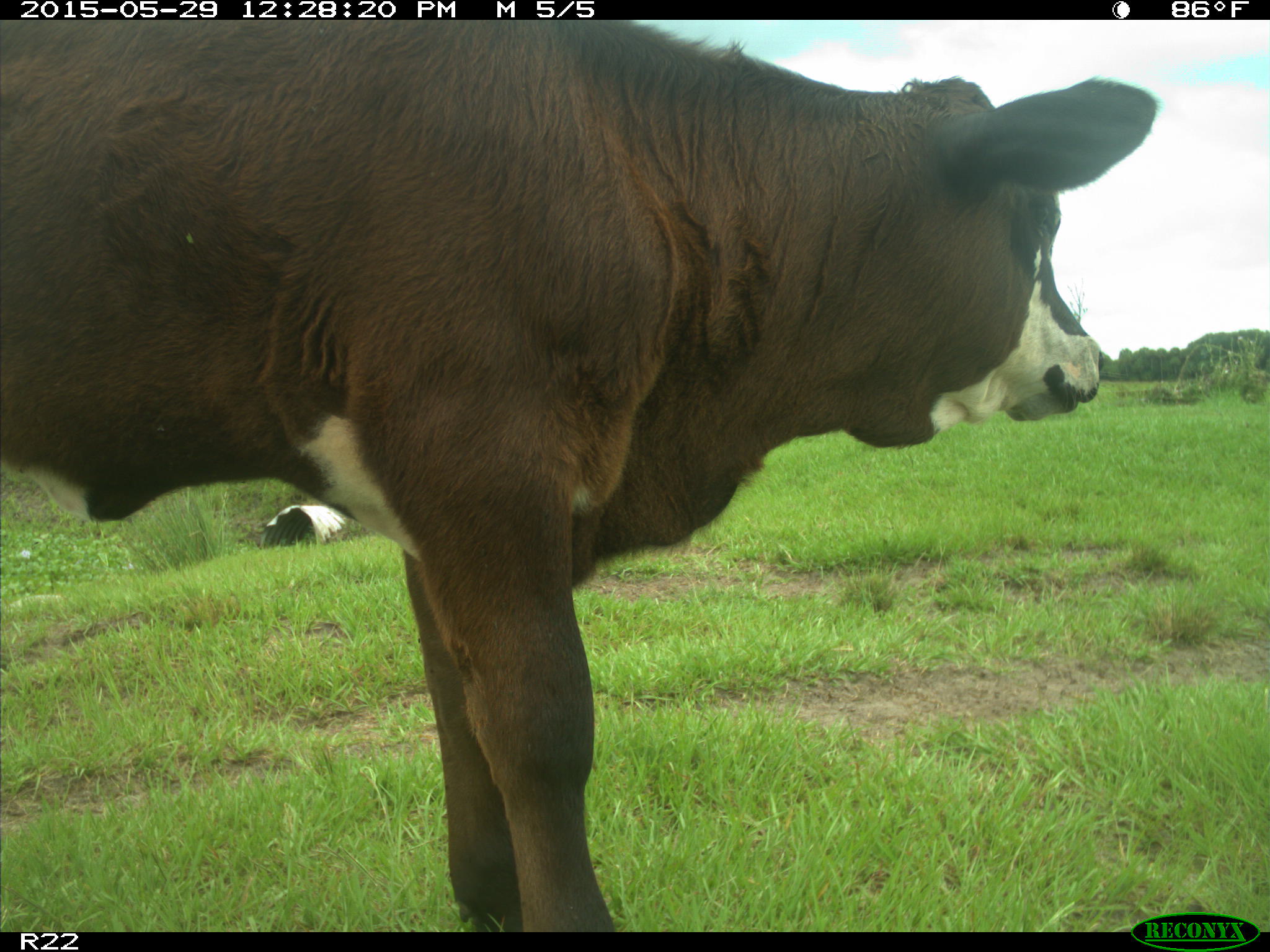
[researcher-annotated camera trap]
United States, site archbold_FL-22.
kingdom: Animalia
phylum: Chordata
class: Mammalia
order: Artiodactyla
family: Bovidae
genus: Bos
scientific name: Bos taurus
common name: domestic cow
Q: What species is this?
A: Bos taurus (domestic cow).